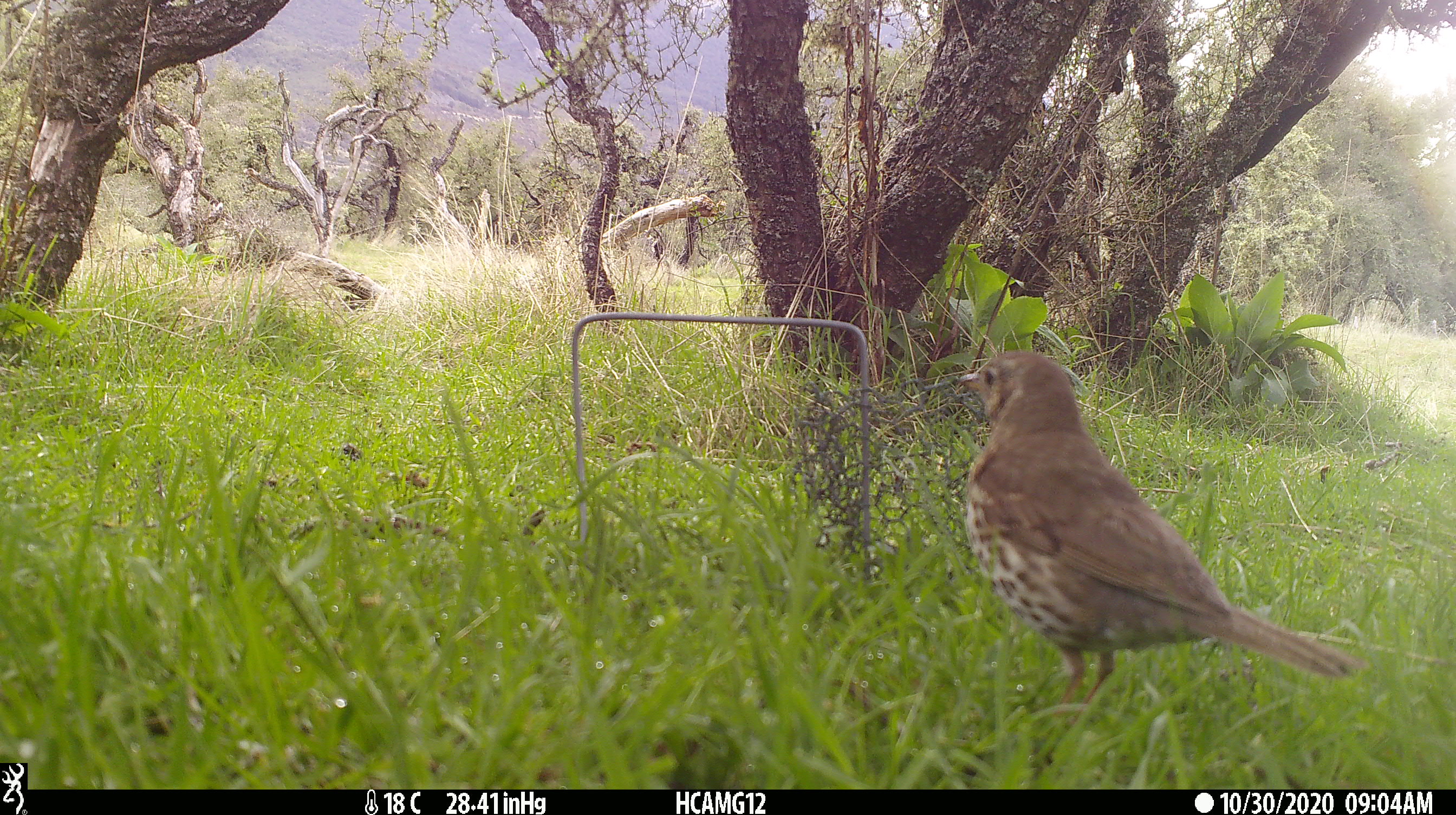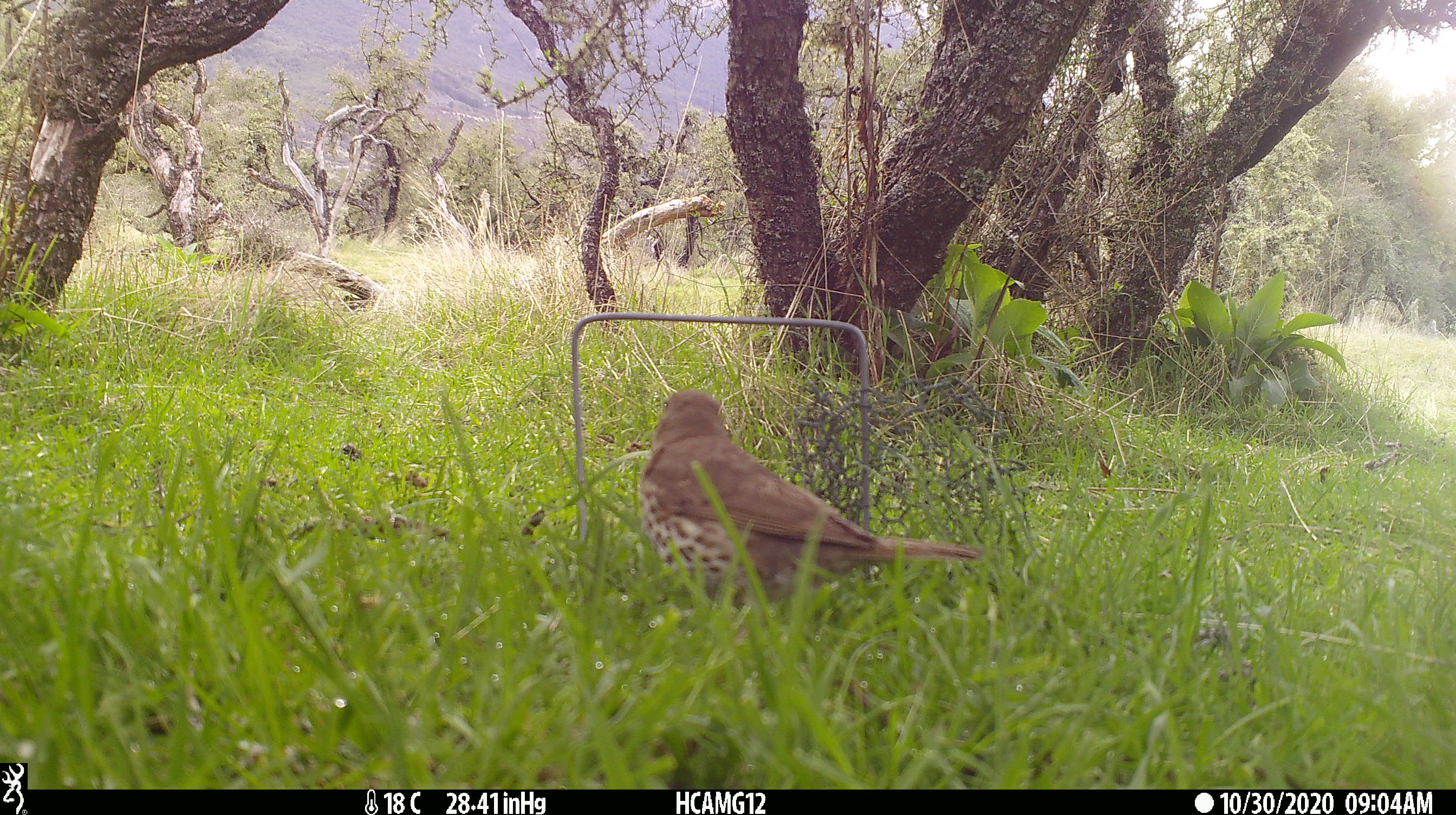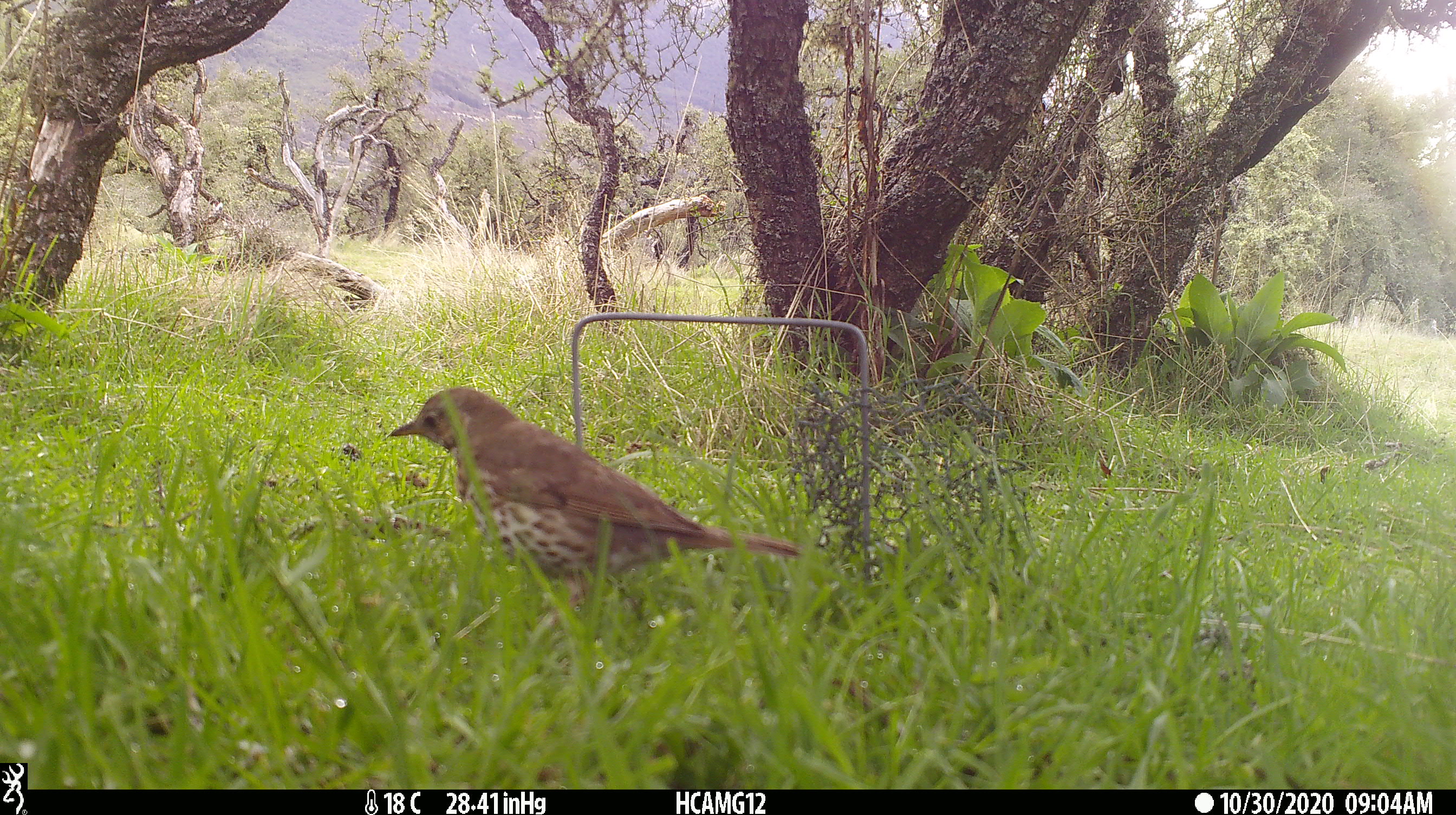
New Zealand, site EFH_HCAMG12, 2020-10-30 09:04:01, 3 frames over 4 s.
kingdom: Animalia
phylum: Chordata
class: Aves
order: Passeriformes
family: Turdidae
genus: Turdus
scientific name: Turdus philomelos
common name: song thrush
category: thrush